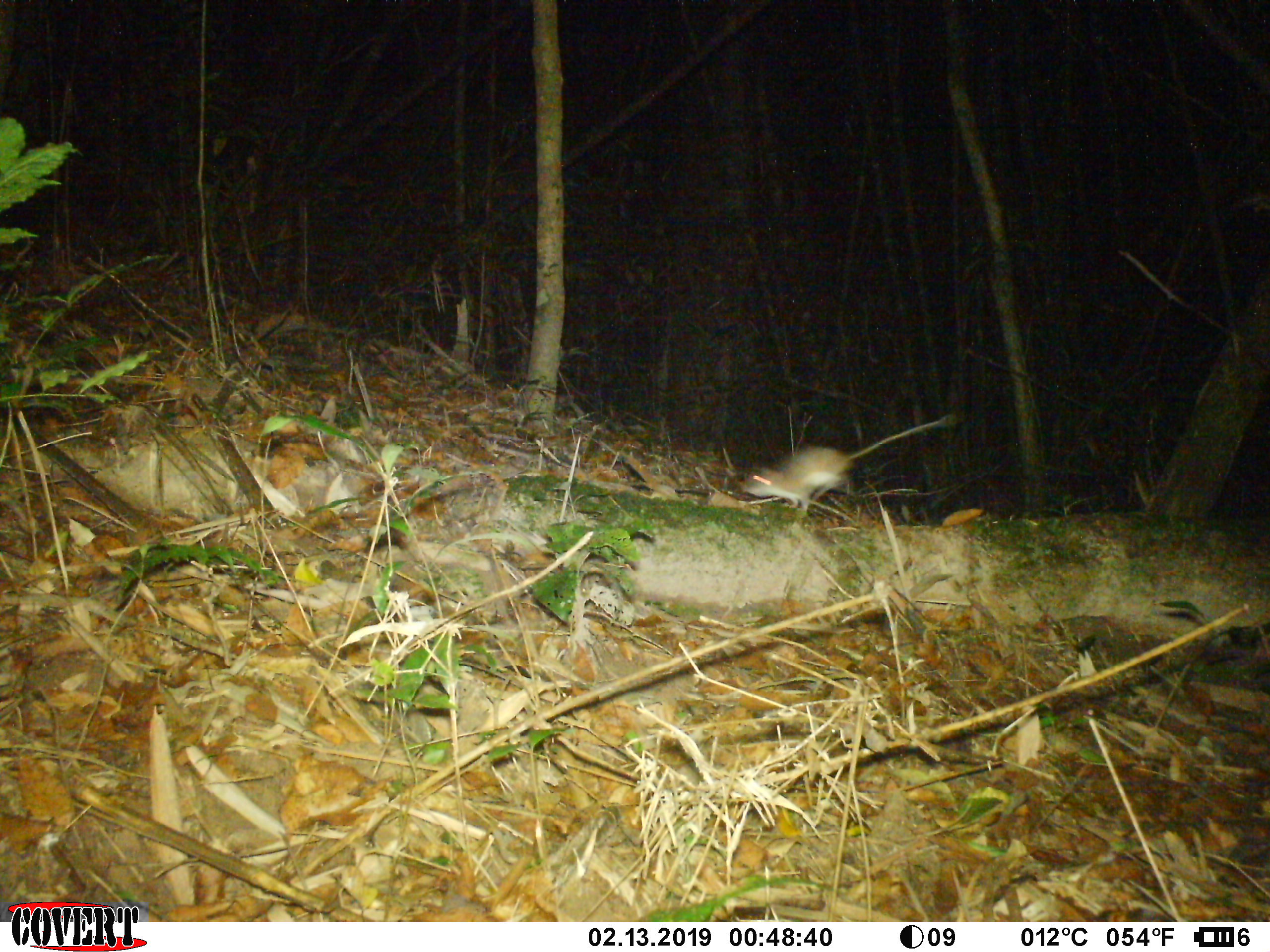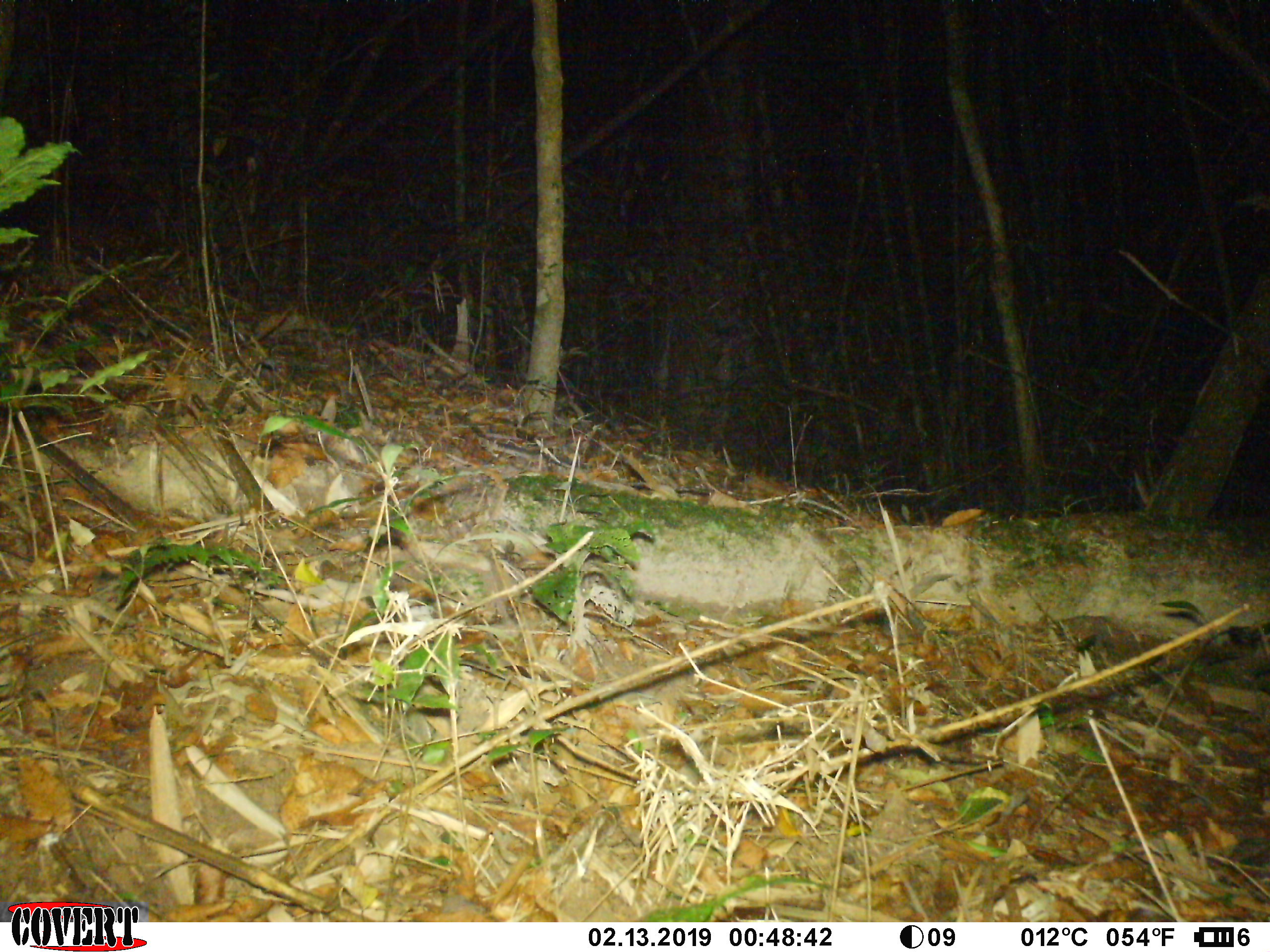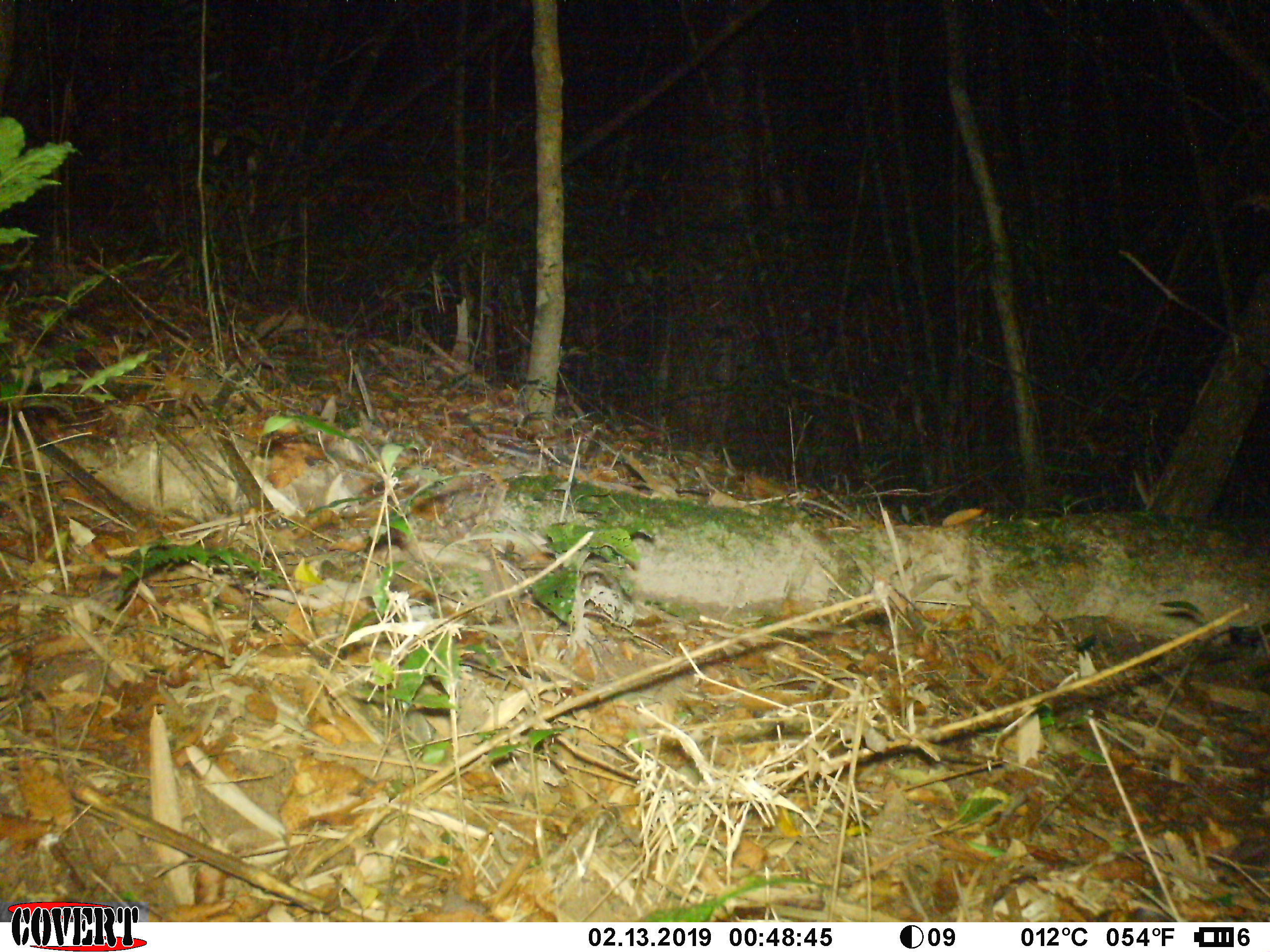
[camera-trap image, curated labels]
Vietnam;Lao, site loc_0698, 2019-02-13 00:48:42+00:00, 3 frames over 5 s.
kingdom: Animalia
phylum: Chordata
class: Mammalia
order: Rodentia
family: Muridae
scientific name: Muridae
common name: old-world mice and rats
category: unidentified murid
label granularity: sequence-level